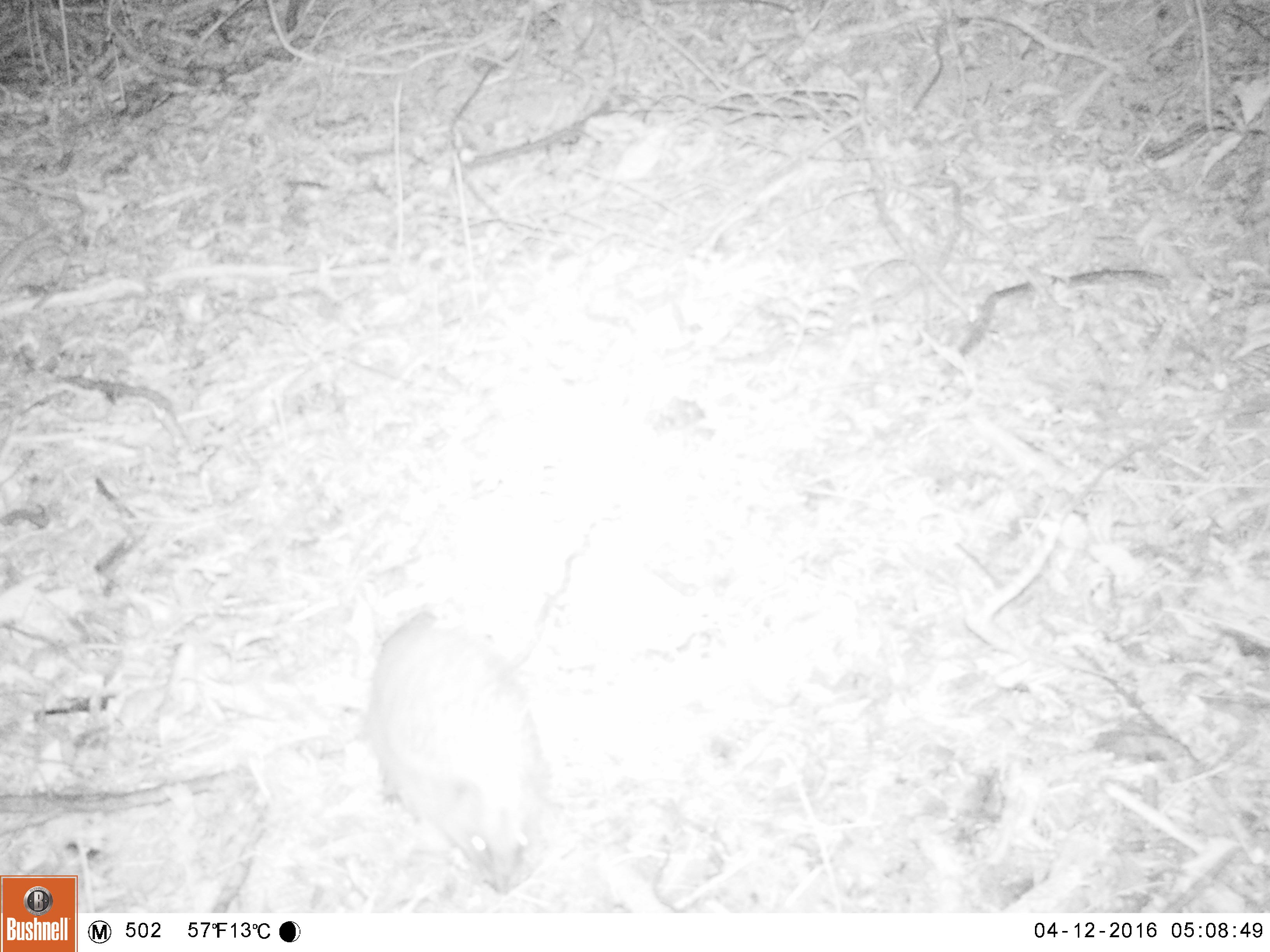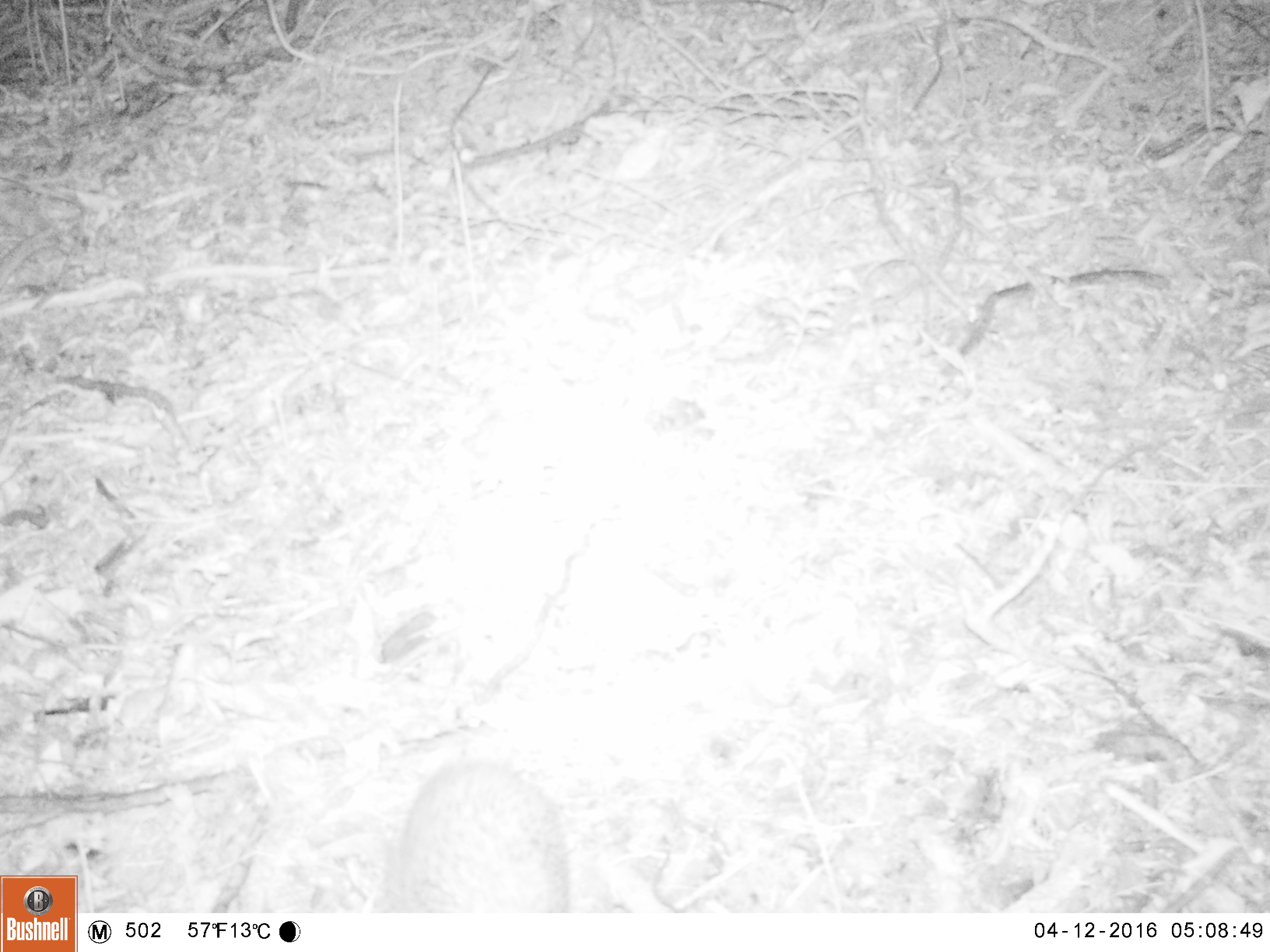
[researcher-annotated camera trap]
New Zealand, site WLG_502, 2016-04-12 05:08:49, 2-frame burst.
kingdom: Animalia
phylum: Chordata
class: Mammalia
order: Eulipotyphla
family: Erinaceidae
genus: Erinaceus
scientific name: Erinaceus europaeus europaeus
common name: european hedgehog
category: hedgehog